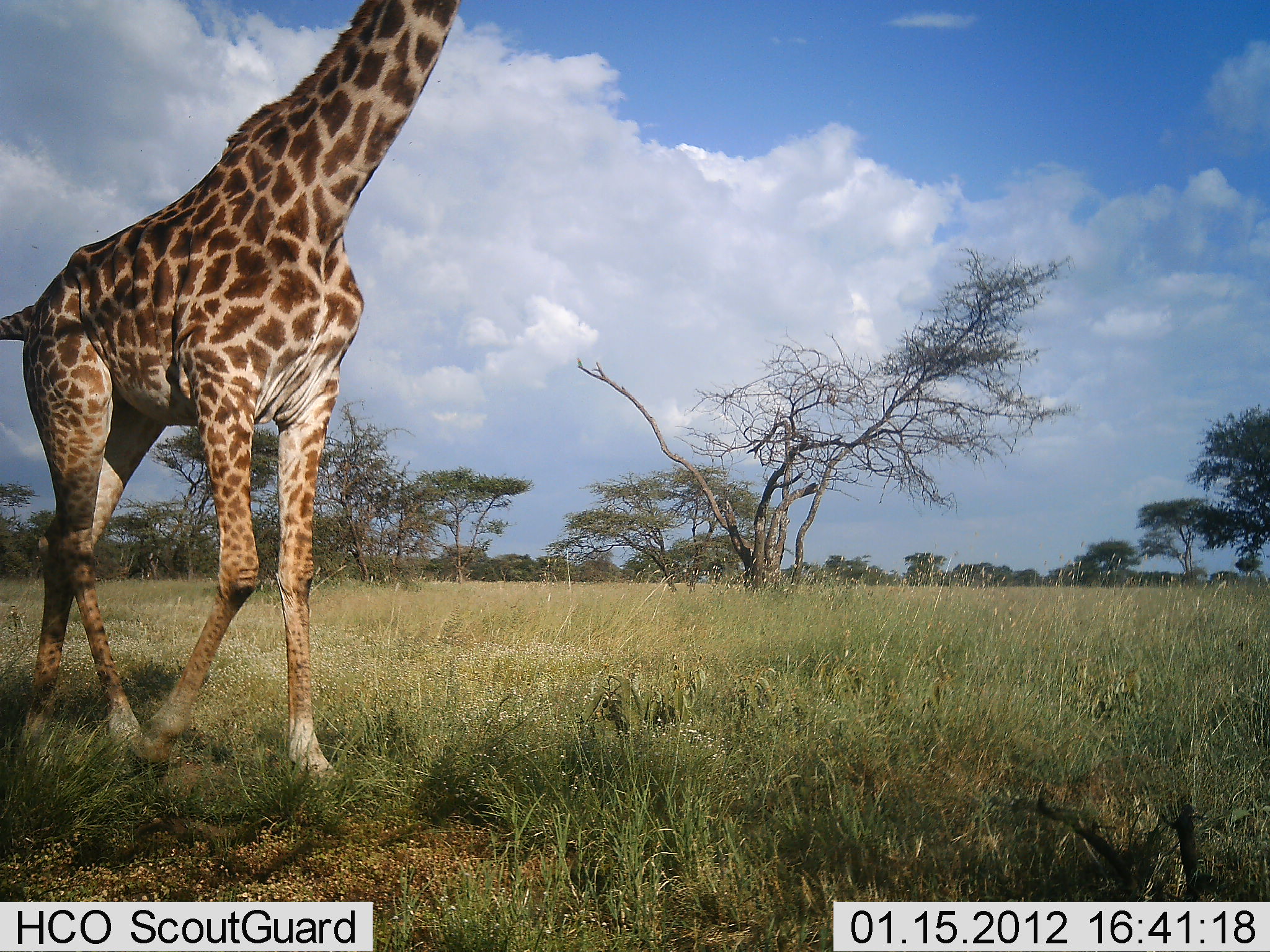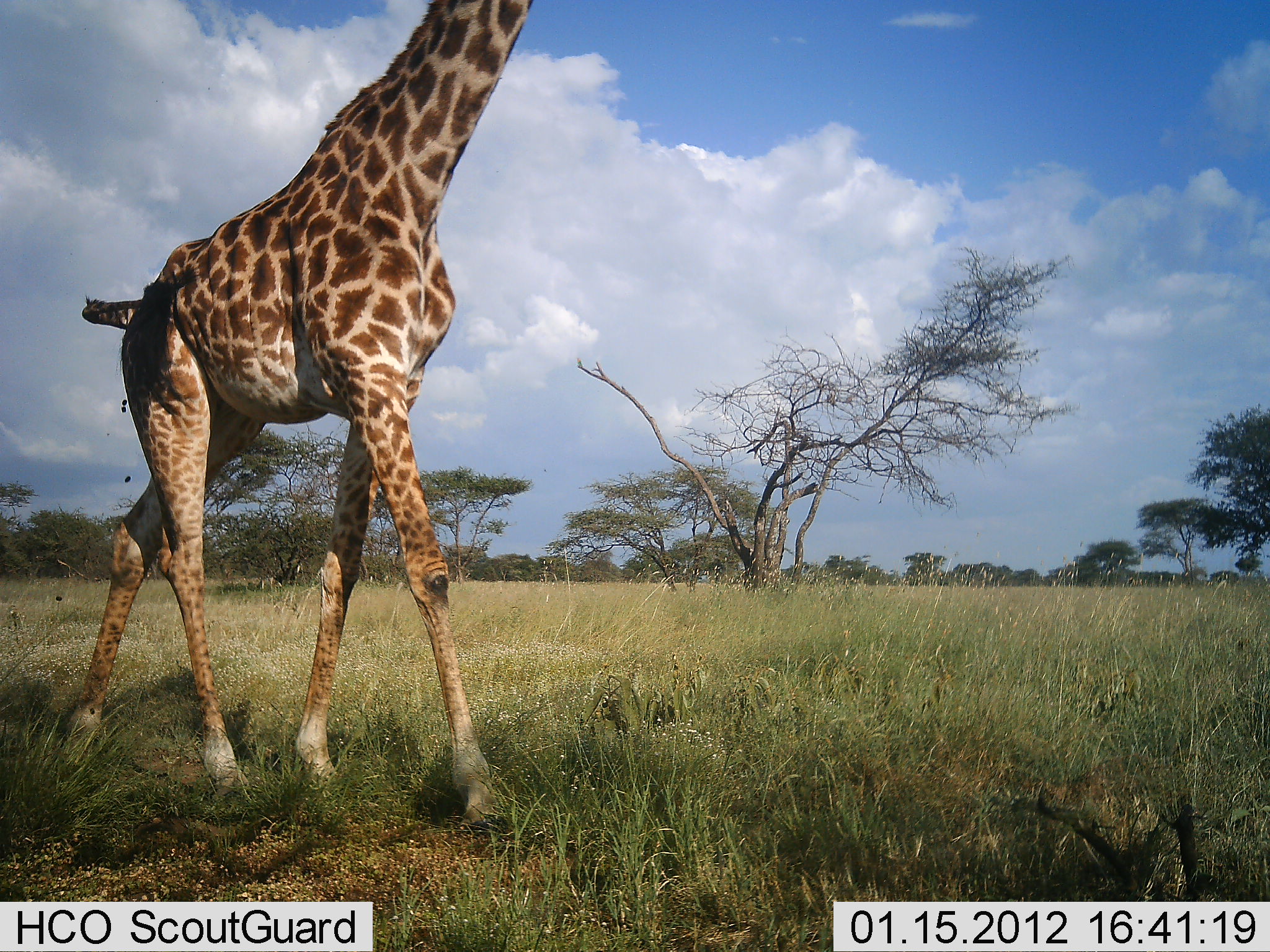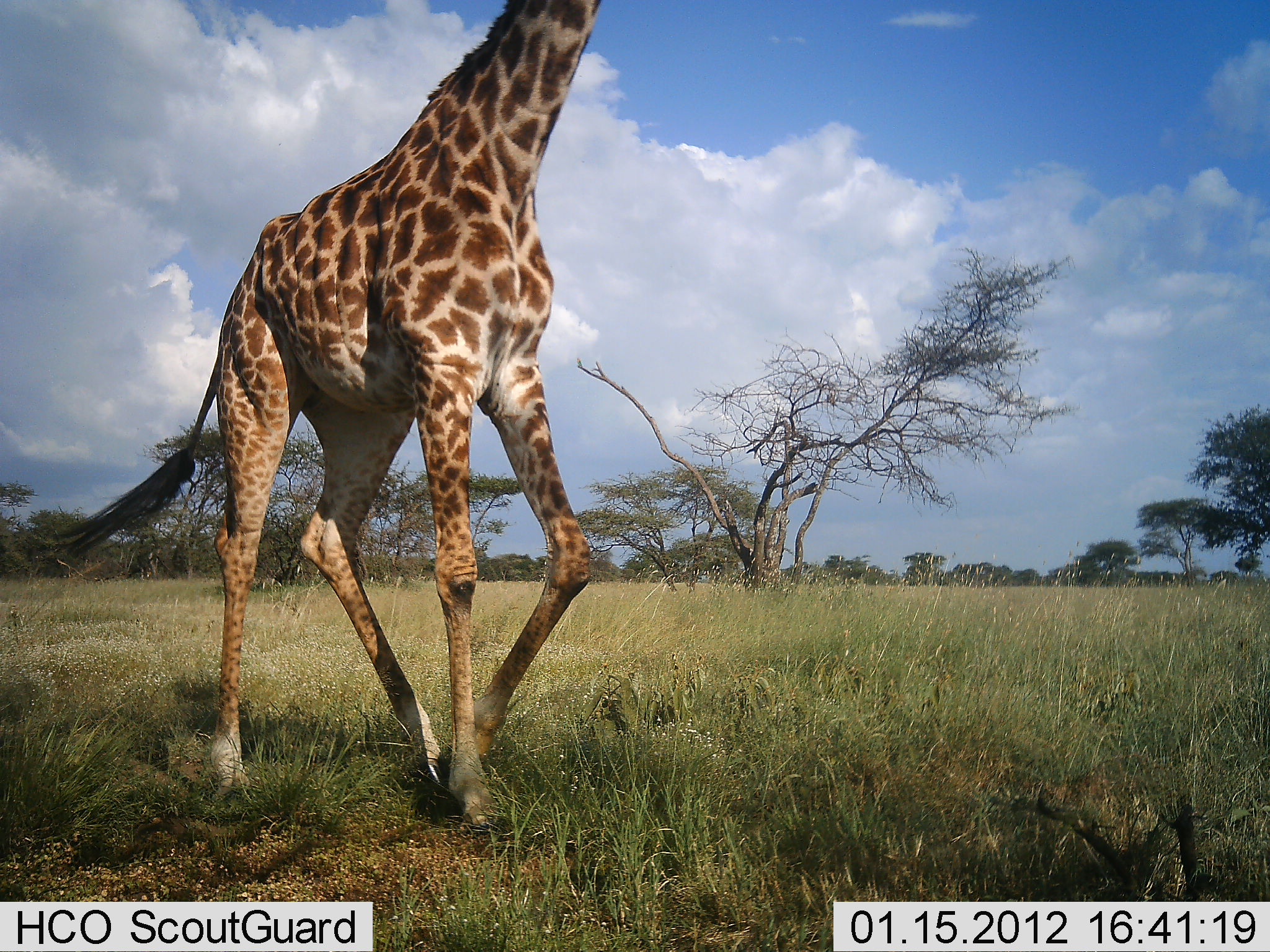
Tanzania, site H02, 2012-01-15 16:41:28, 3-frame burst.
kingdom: Animalia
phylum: Chordata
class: Mammalia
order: Artiodactyla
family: Giraffidae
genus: Giraffa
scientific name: Giraffa camelopardalis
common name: giraffe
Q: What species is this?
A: Giraffe (Giraffa camelopardalis).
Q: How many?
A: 1.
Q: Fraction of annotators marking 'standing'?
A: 4%.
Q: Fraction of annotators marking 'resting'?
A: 4%.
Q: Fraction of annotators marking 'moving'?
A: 92%.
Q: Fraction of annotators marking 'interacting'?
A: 0%.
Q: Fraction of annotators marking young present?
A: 0%.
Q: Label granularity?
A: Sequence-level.